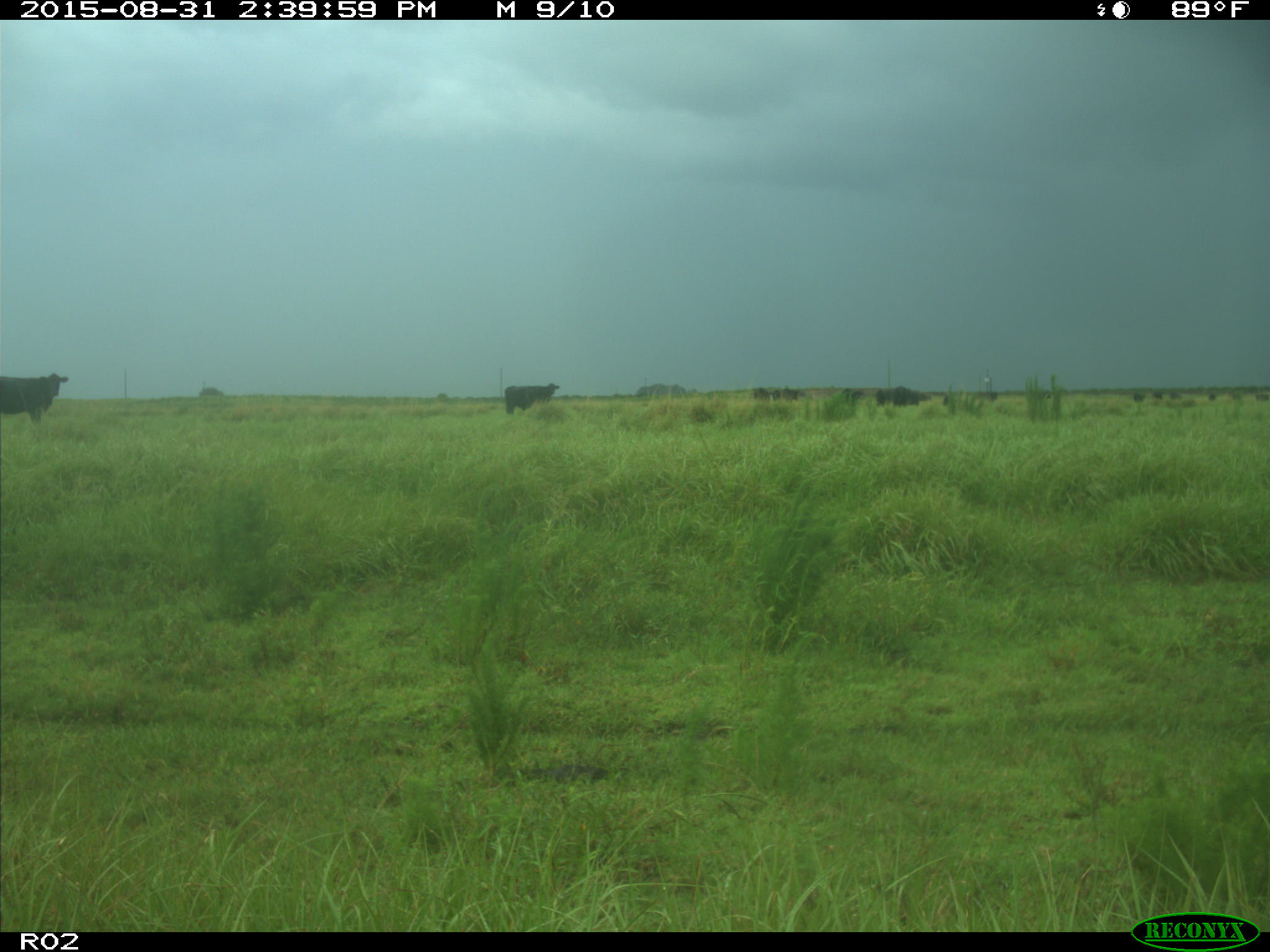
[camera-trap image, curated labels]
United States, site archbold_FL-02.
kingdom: Animalia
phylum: Chordata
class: Mammalia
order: Artiodactyla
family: Bovidae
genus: Bos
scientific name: Bos taurus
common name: domestic cow